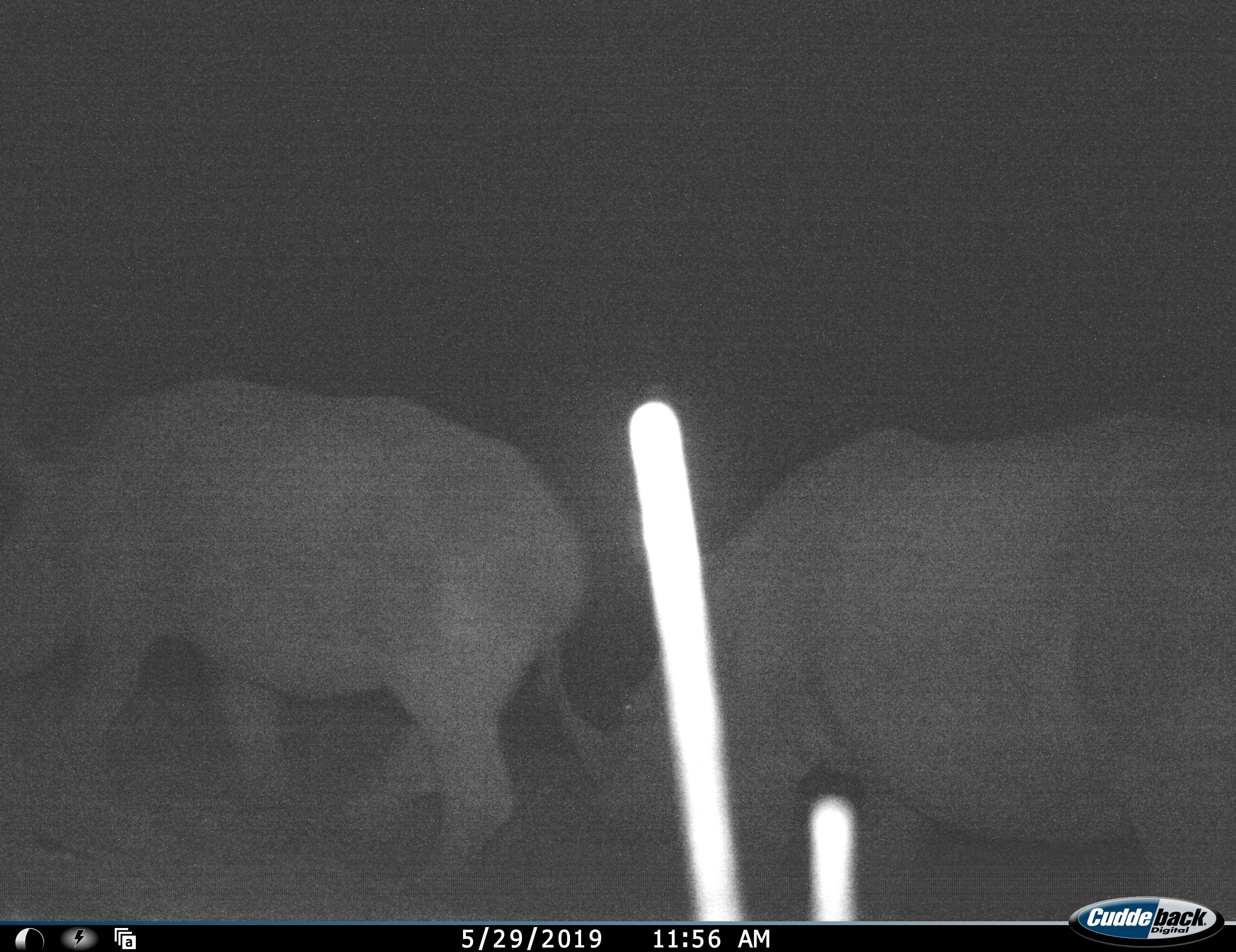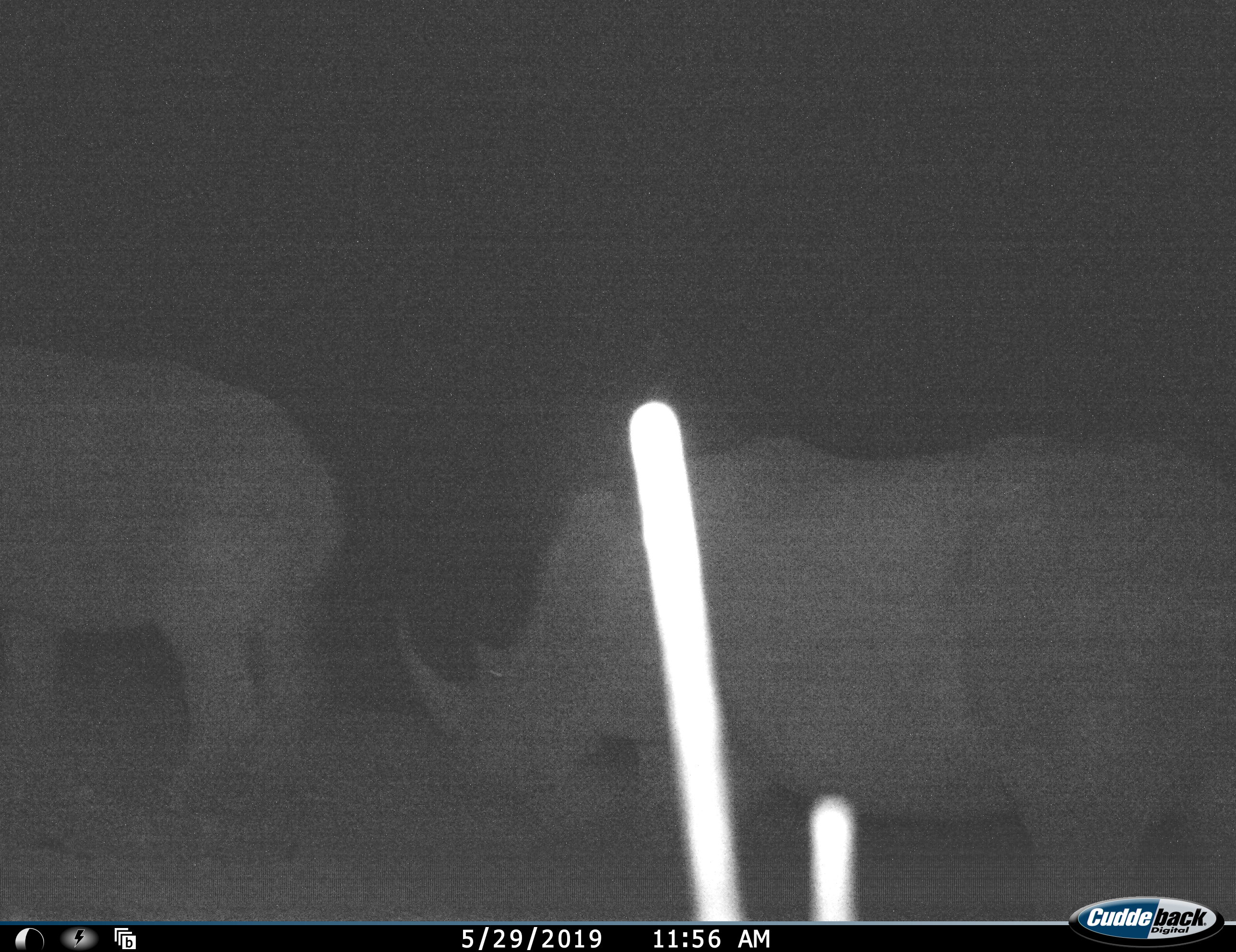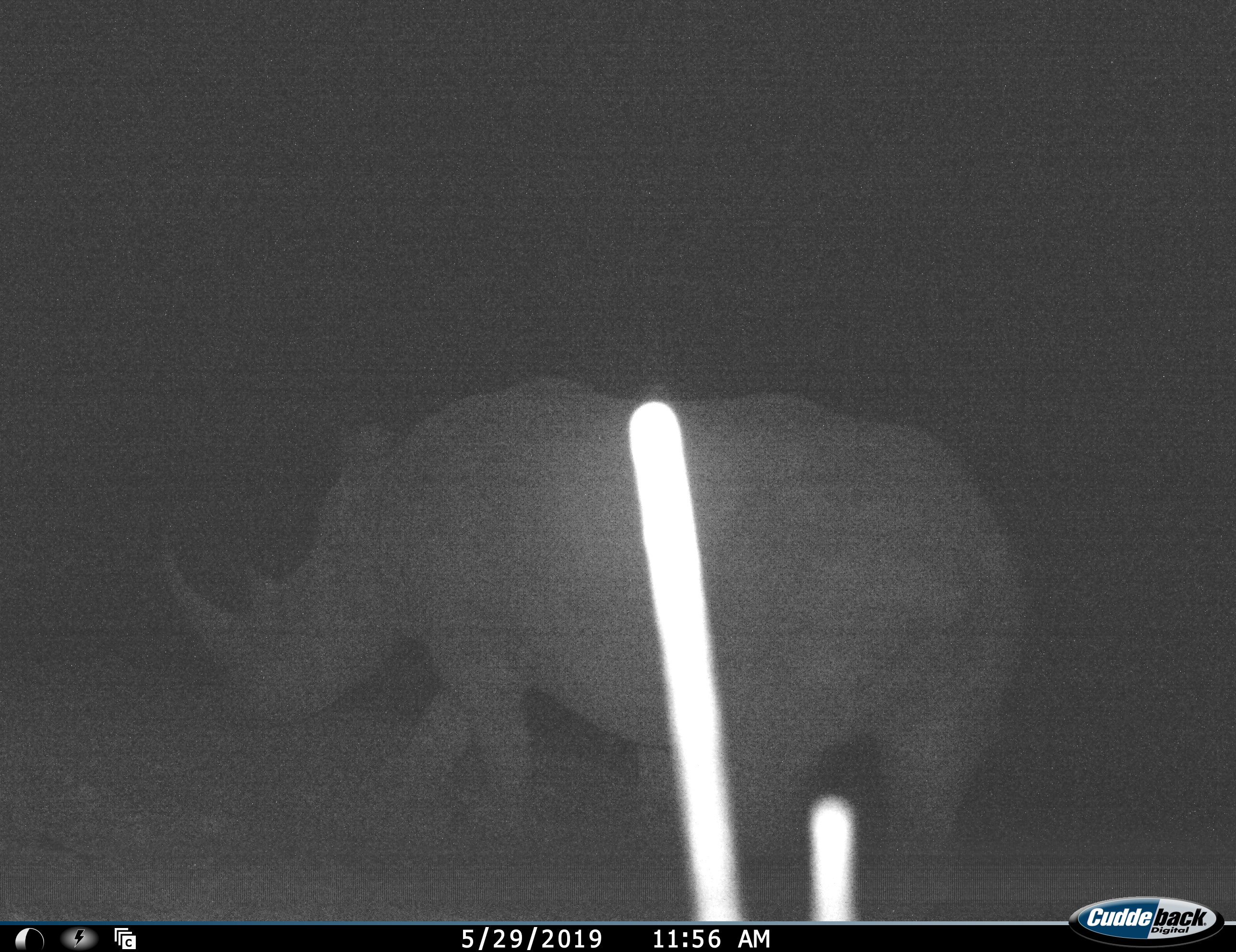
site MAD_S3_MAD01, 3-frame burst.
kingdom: Animalia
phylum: Chordata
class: Mammalia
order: Perissodactyla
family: Rhinocerotidae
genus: Diceros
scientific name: Diceros bicornis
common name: black rhinoceros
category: rhinocerosblack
Rhinocerosblack (black rhinoceros) (Diceros bicornis), count 2. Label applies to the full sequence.